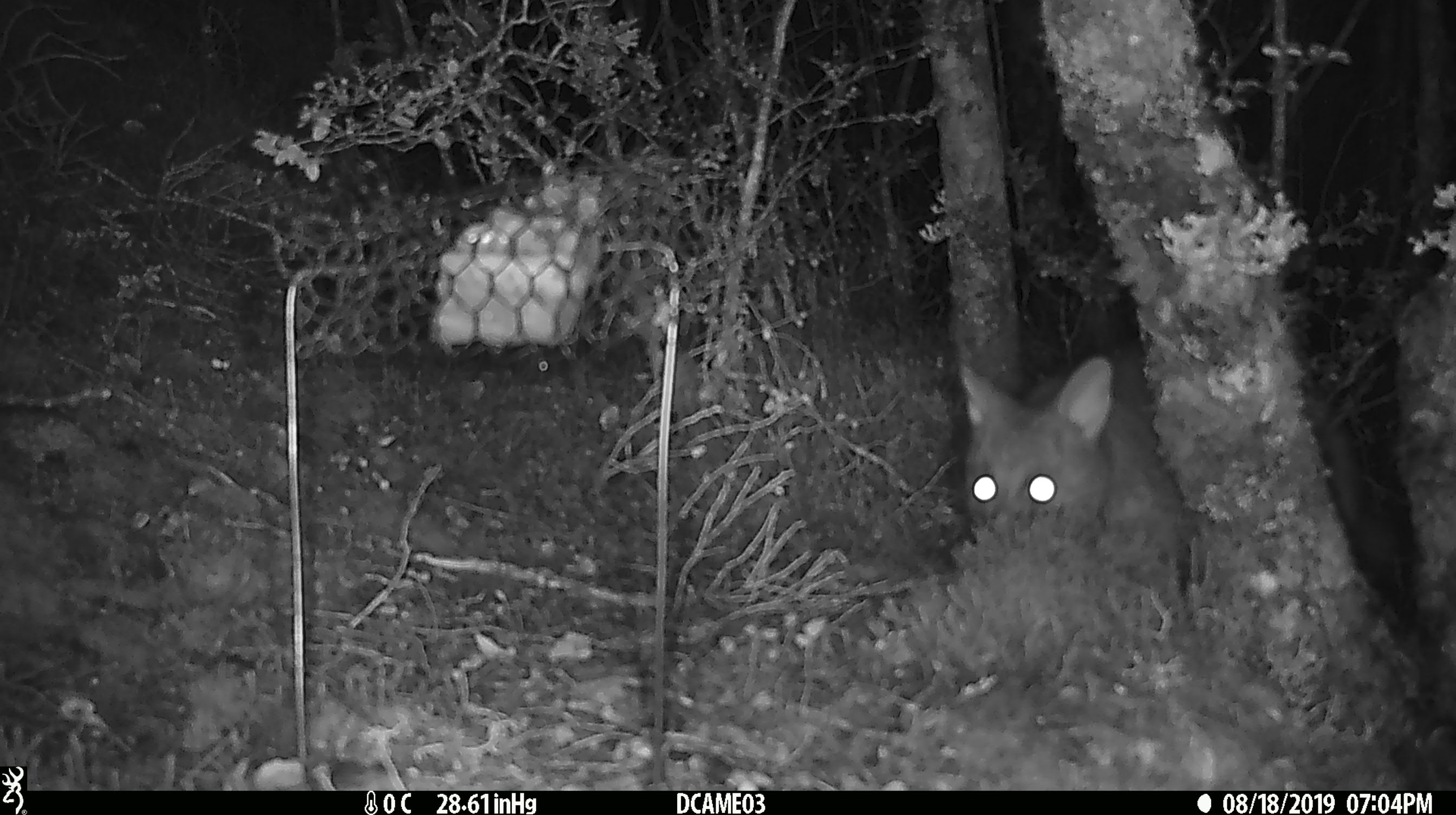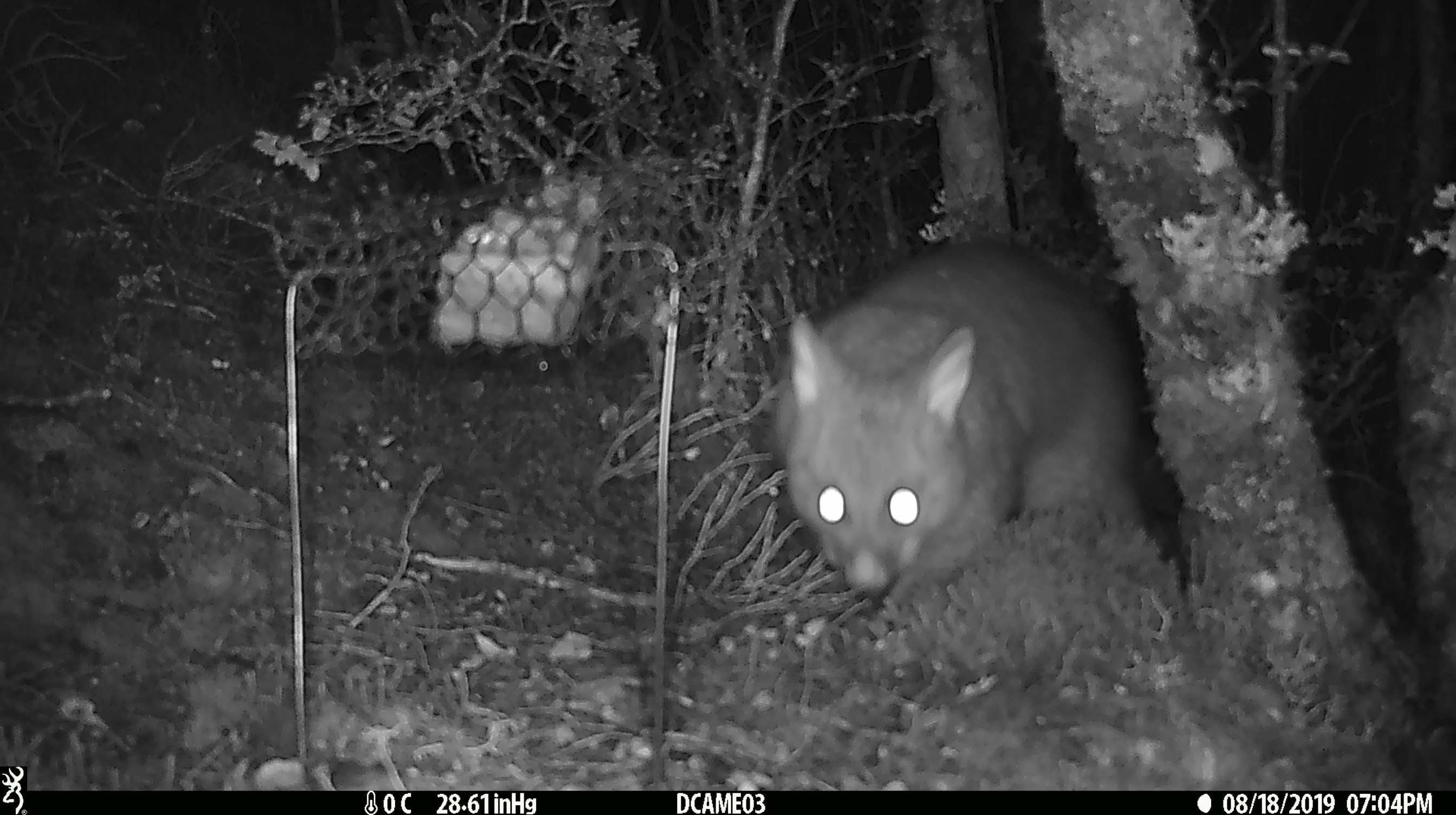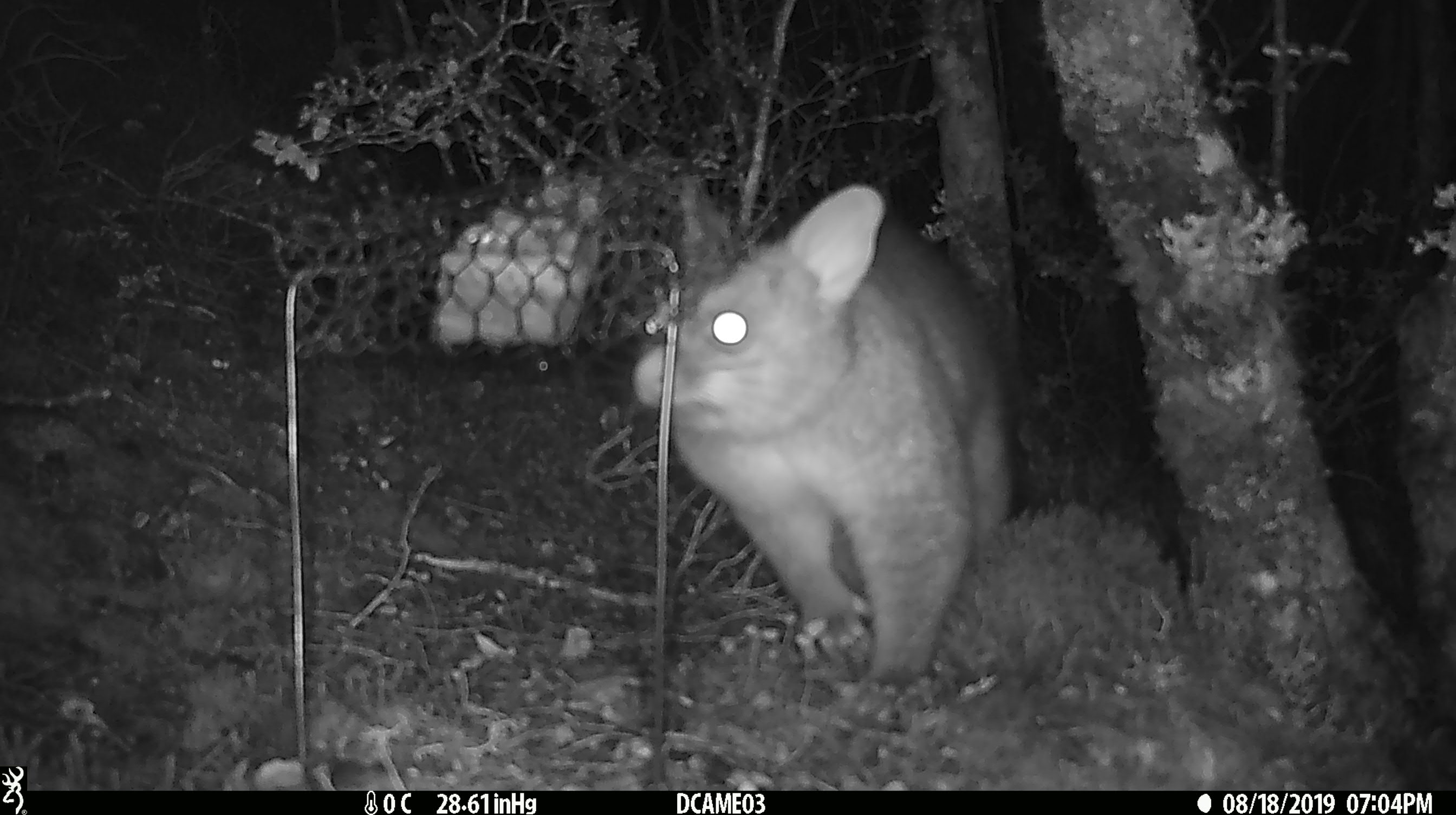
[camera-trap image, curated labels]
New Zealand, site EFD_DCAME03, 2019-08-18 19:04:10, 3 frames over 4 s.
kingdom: Animalia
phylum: Chordata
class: Mammalia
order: Diprotodontia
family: Phalangeridae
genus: Trichosurus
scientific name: Trichosurus vulpecula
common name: common brushtail possum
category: possum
Possum (common brushtail possum) (Trichosurus vulpecula).